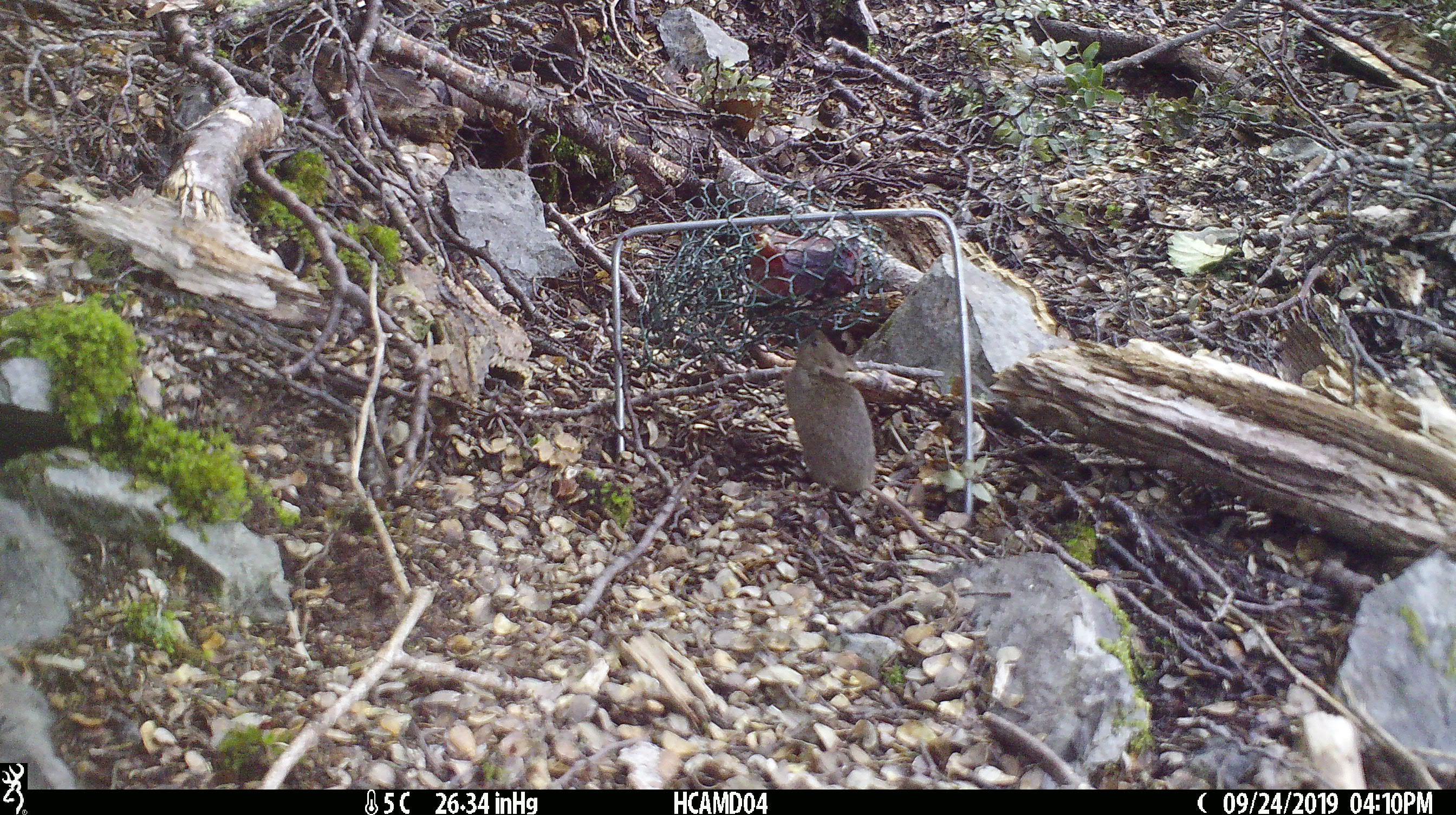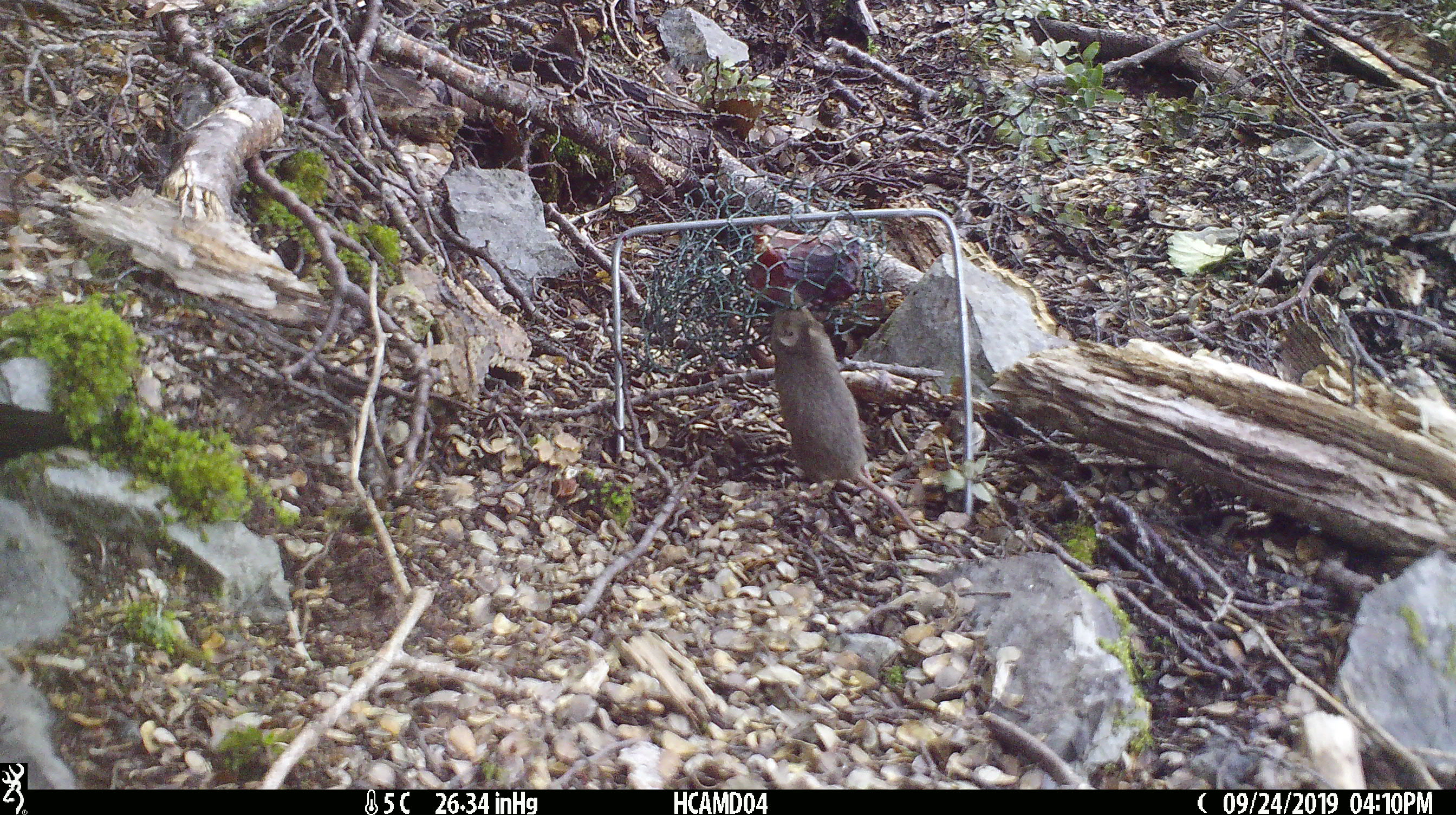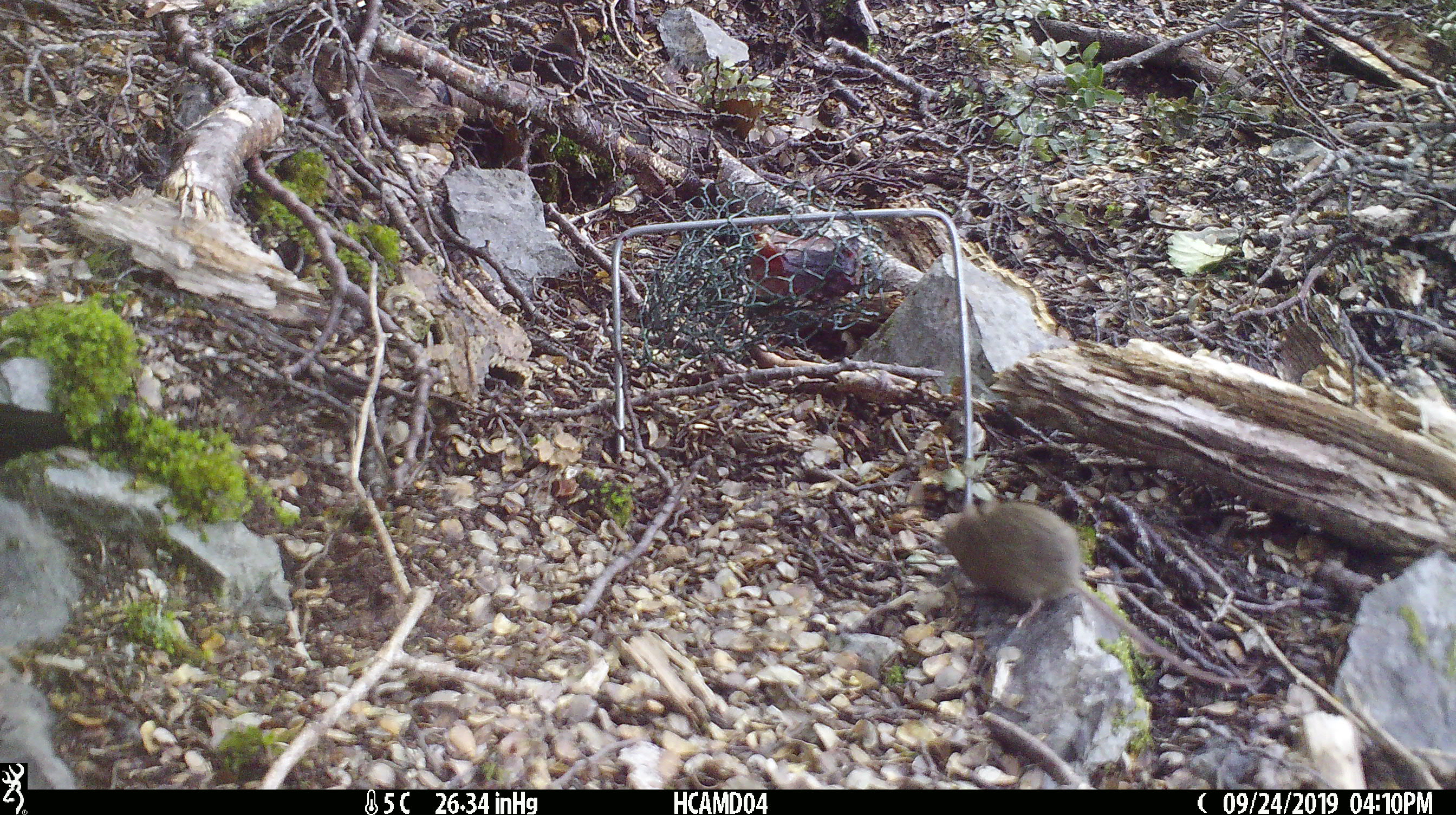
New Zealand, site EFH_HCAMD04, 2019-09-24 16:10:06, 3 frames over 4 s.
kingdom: Animalia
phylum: Chordata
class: Mammalia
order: Rodentia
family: Muridae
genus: Mus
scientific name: Mus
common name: mouse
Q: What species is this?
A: Mouse (Mus).